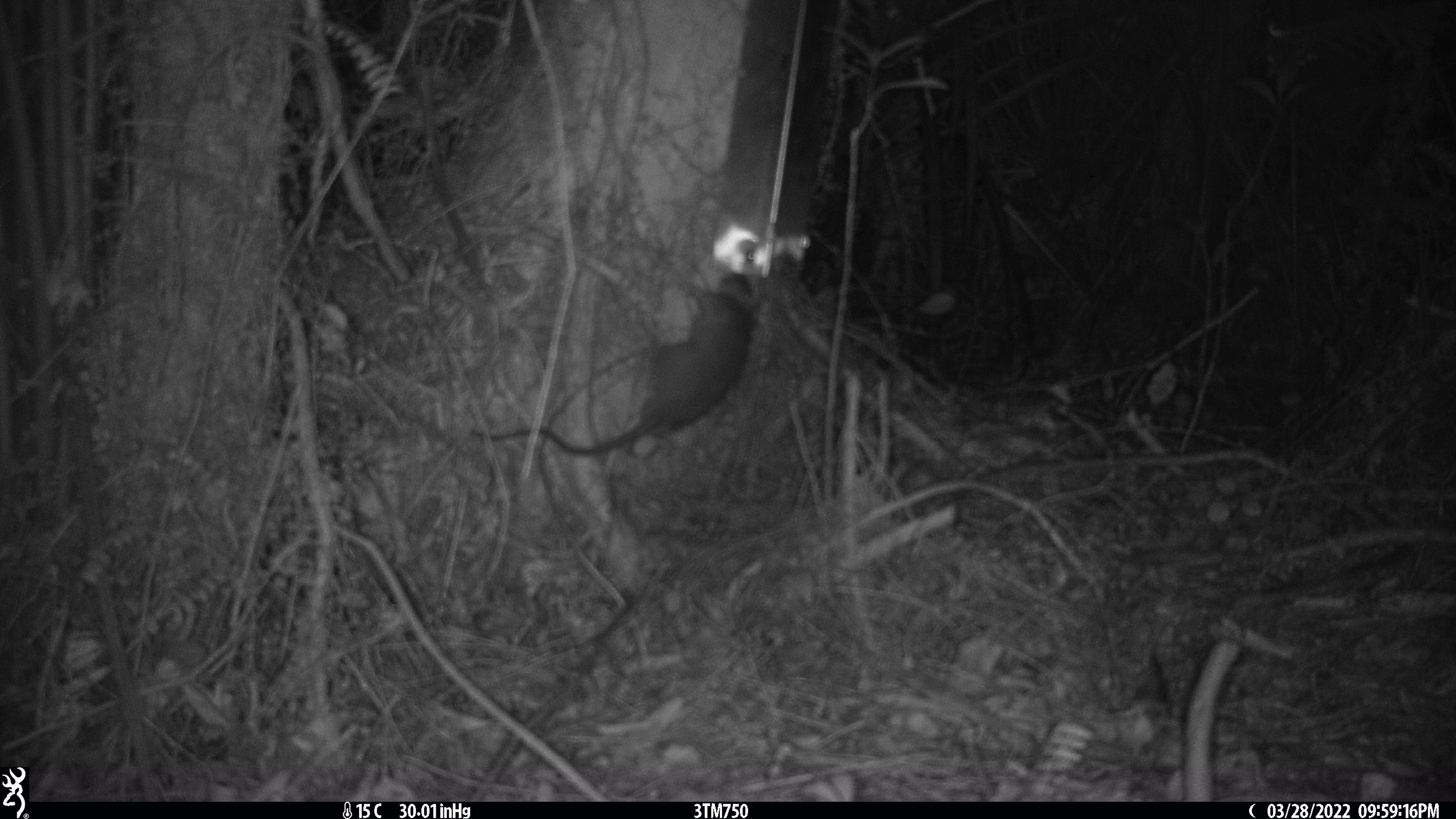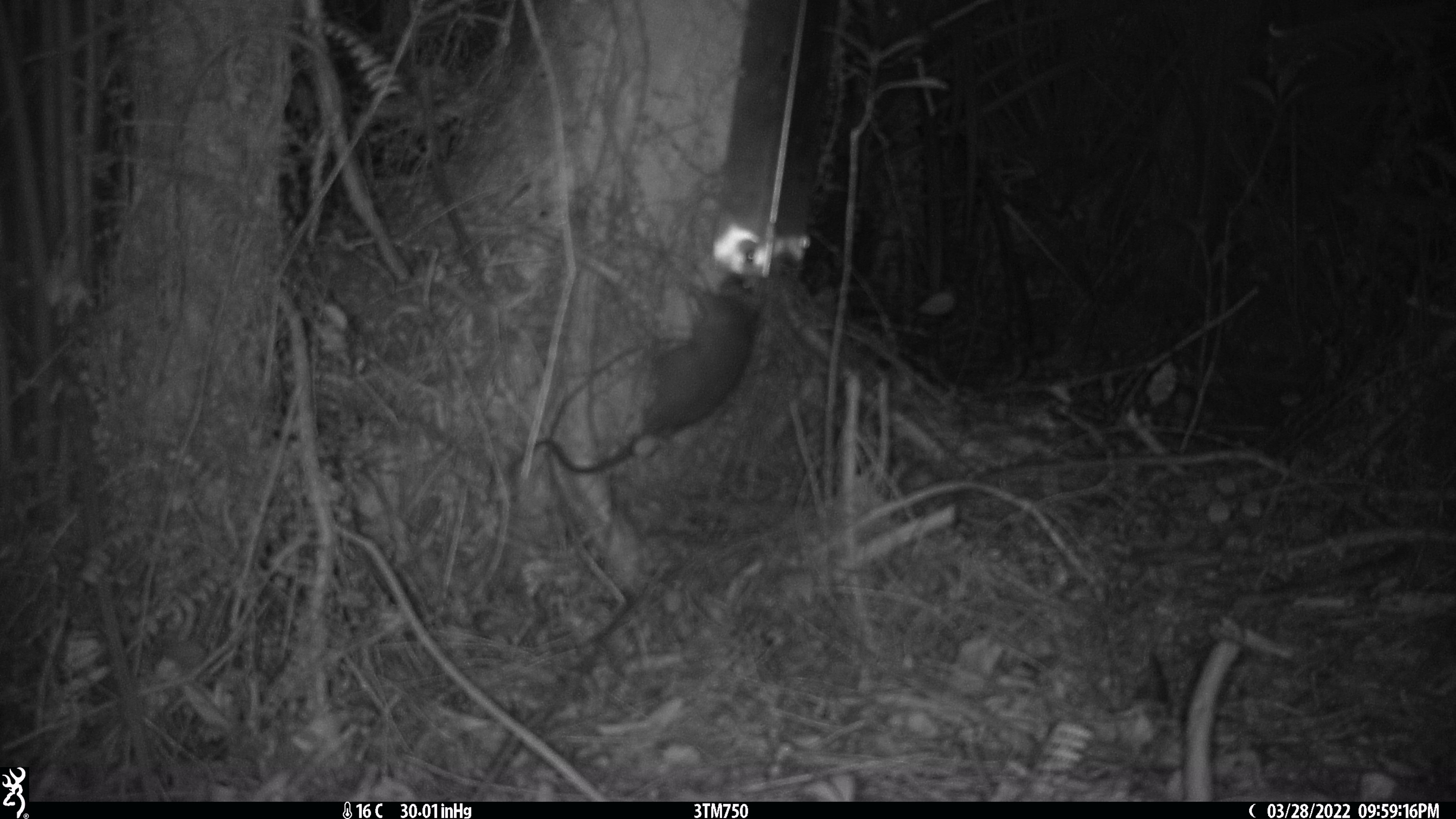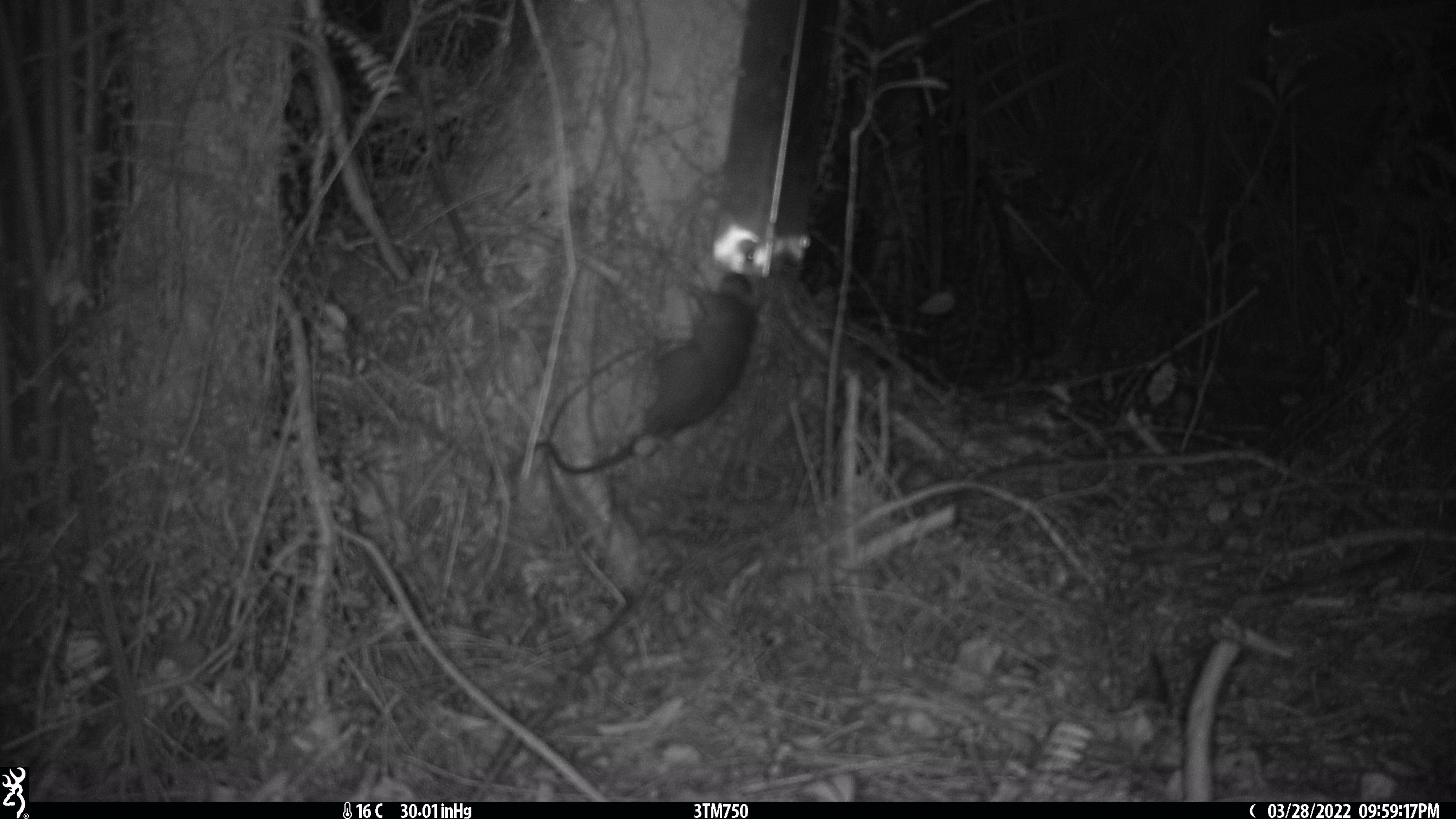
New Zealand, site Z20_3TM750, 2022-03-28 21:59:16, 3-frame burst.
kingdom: Animalia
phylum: Chordata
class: Mammalia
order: Rodentia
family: Muridae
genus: Rattus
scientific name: Rattus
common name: rat